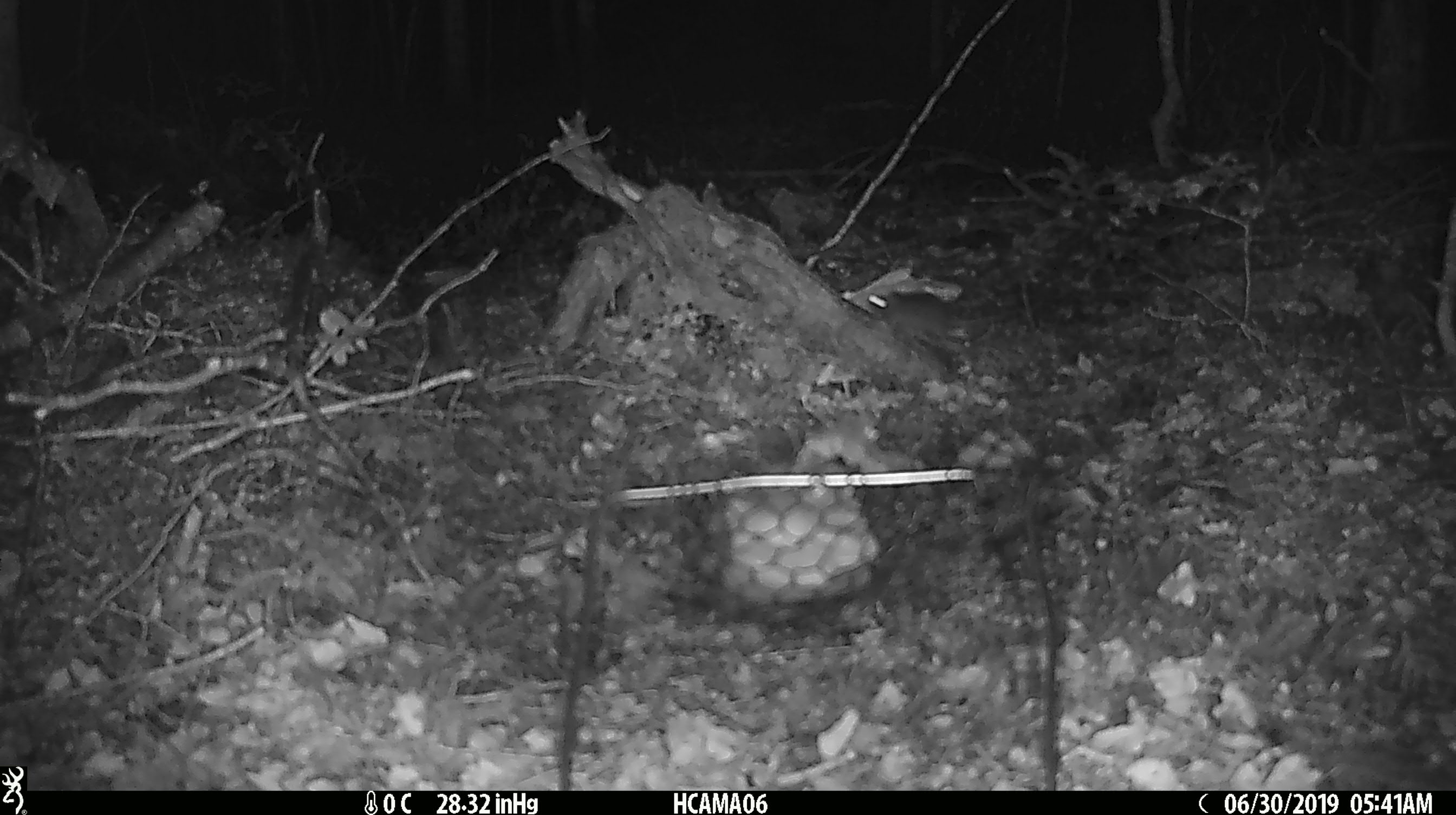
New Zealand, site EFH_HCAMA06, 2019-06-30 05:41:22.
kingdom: Animalia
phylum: Chordata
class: Mammalia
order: Rodentia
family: Muridae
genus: Mus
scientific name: Mus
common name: mouse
Mouse (Mus).